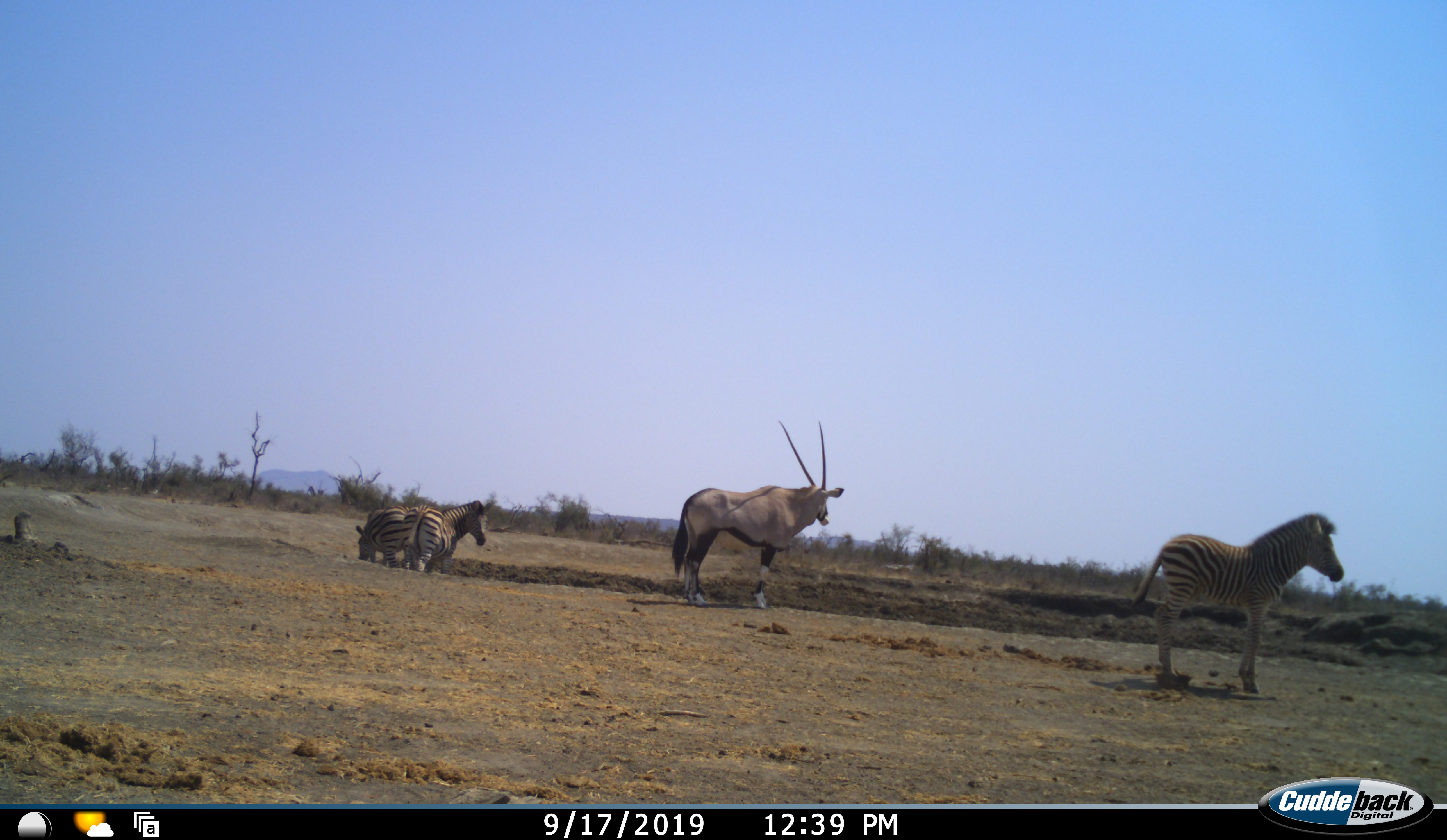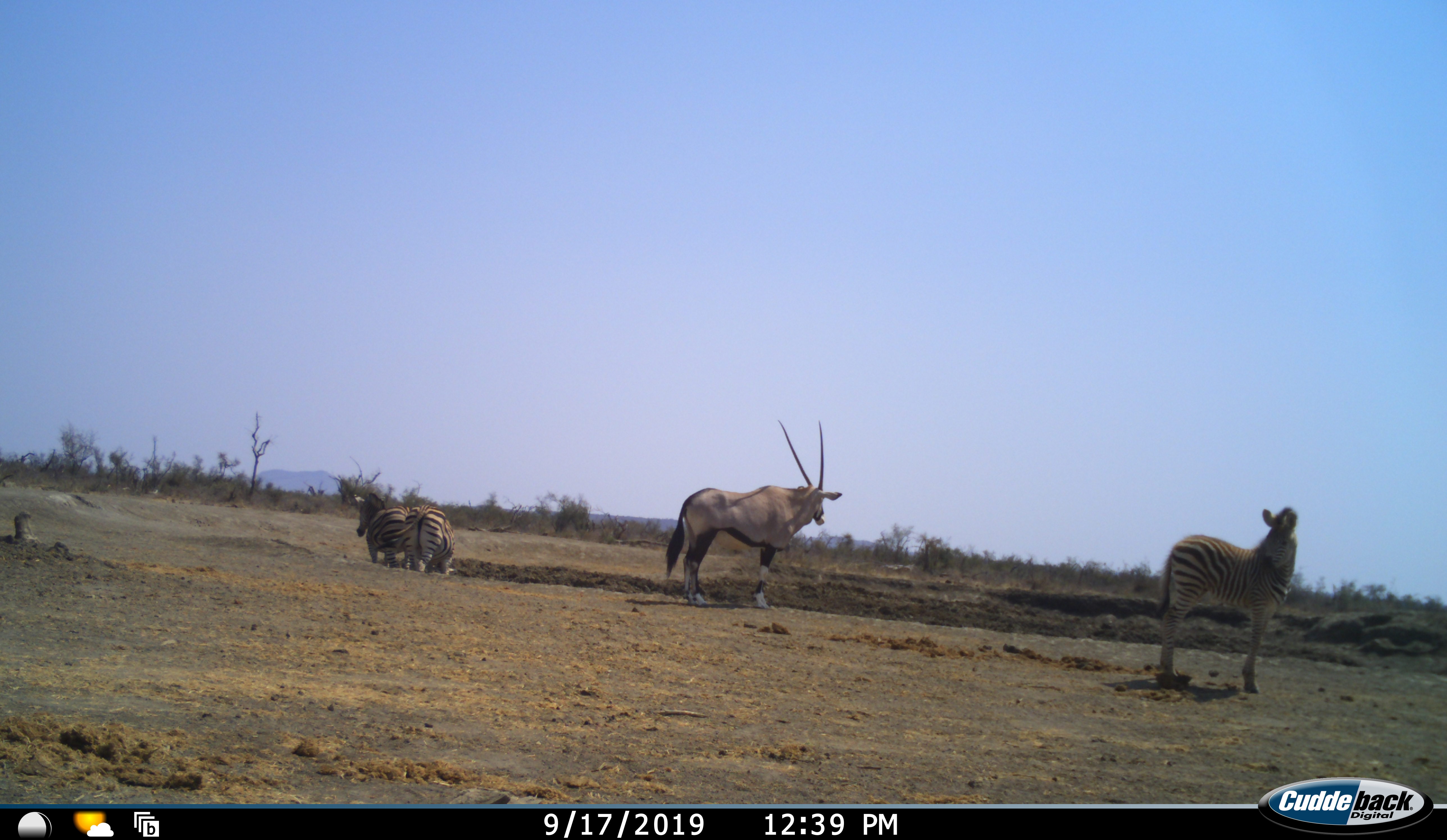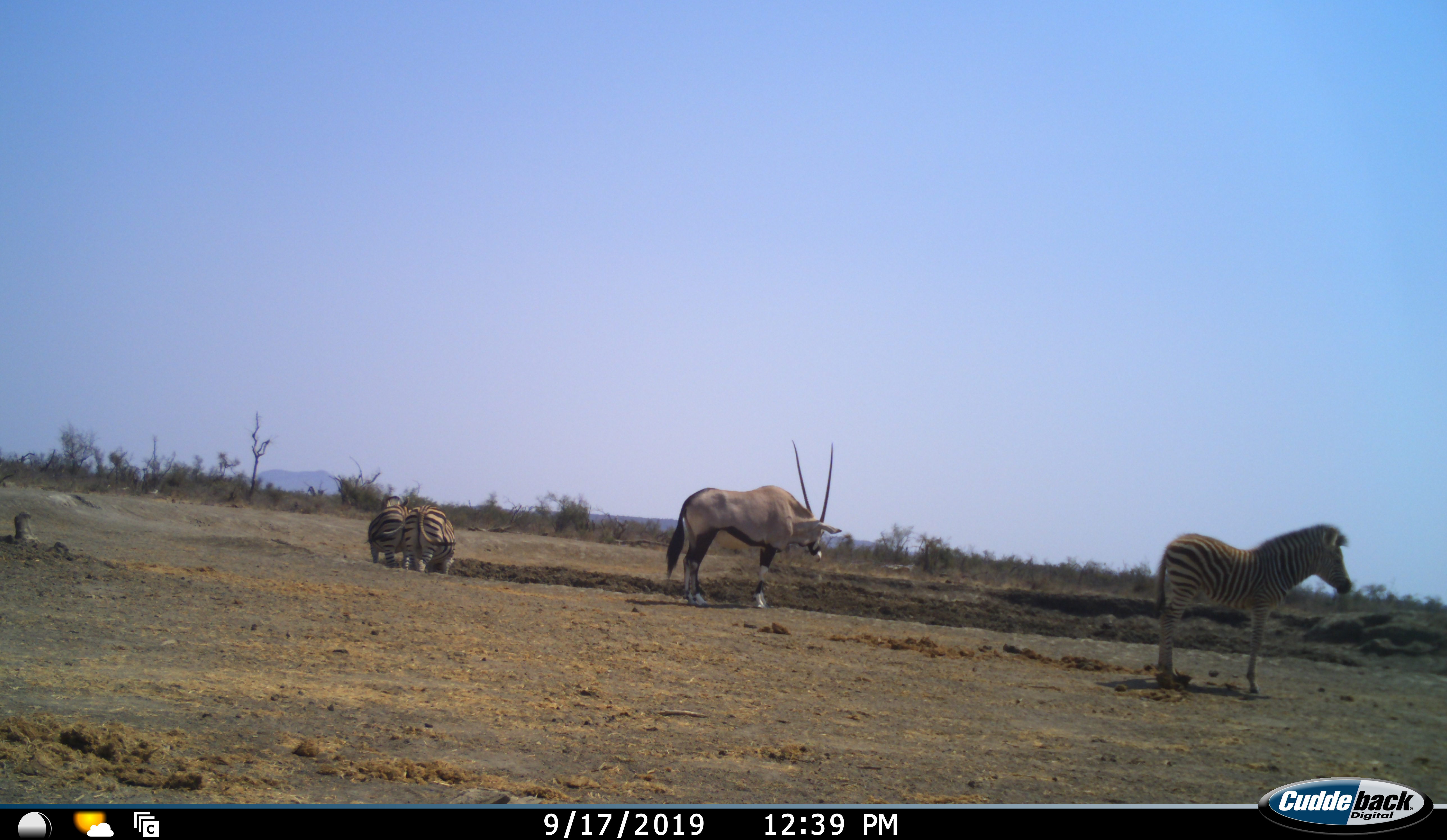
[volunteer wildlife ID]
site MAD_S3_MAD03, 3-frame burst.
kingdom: Animalia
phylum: Chordata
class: Mammalia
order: Artiodactyla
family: Bovidae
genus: Oryx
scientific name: Oryx gazella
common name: gemsbok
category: oryx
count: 1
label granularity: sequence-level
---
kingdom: Animalia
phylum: Chordata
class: Mammalia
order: Perissodactyla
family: Equidae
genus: Equus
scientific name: Equus quagga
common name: plains zebra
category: zebraplains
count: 3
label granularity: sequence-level